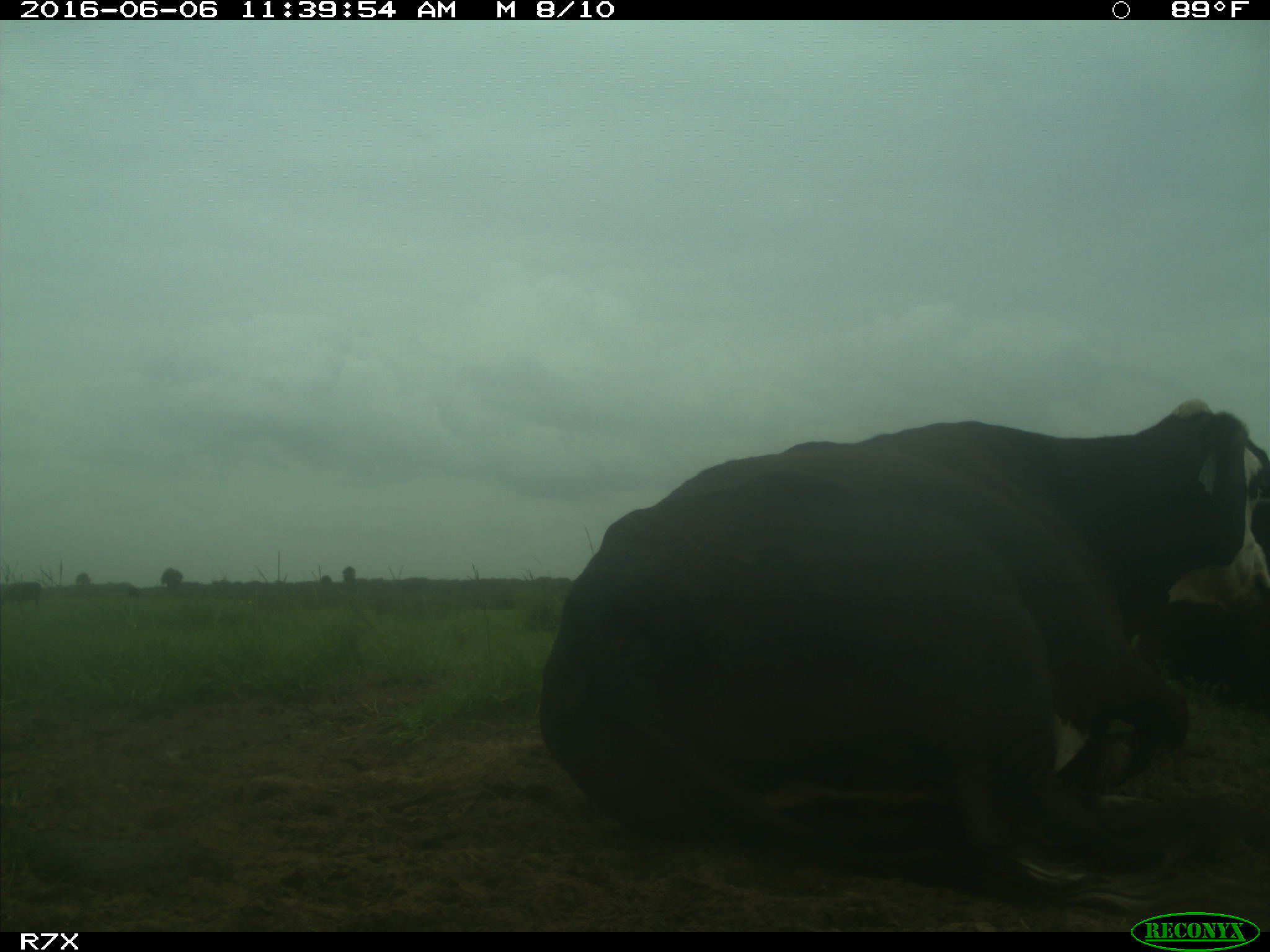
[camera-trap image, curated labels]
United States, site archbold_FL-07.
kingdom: Animalia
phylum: Chordata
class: Mammalia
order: Artiodactyla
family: Bovidae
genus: Bos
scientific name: Bos taurus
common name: domestic cow